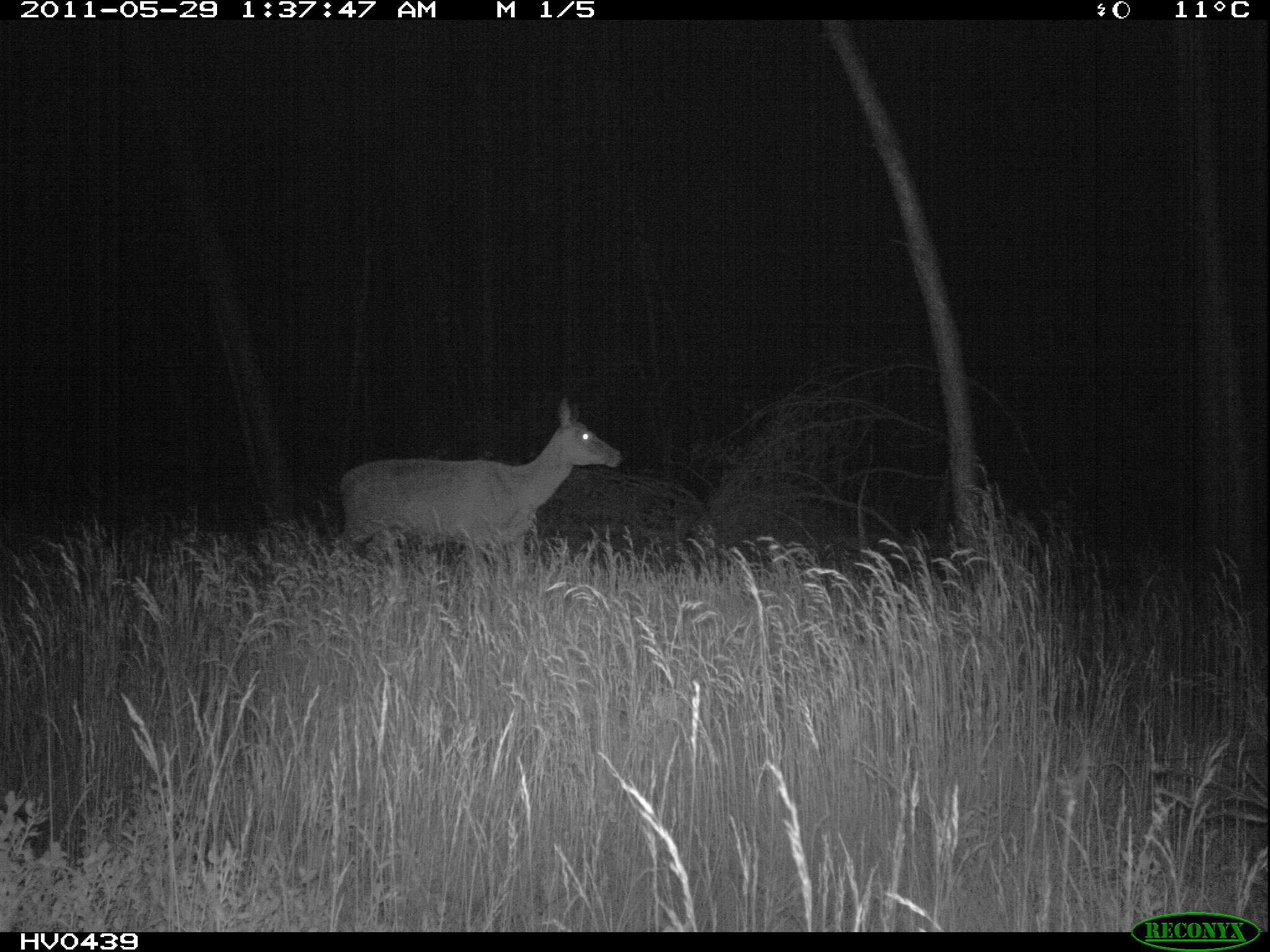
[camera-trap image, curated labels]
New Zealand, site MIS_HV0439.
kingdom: Animalia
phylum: Chordata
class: Mammalia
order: Artiodactyla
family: Cervidae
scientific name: Cervidae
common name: deer